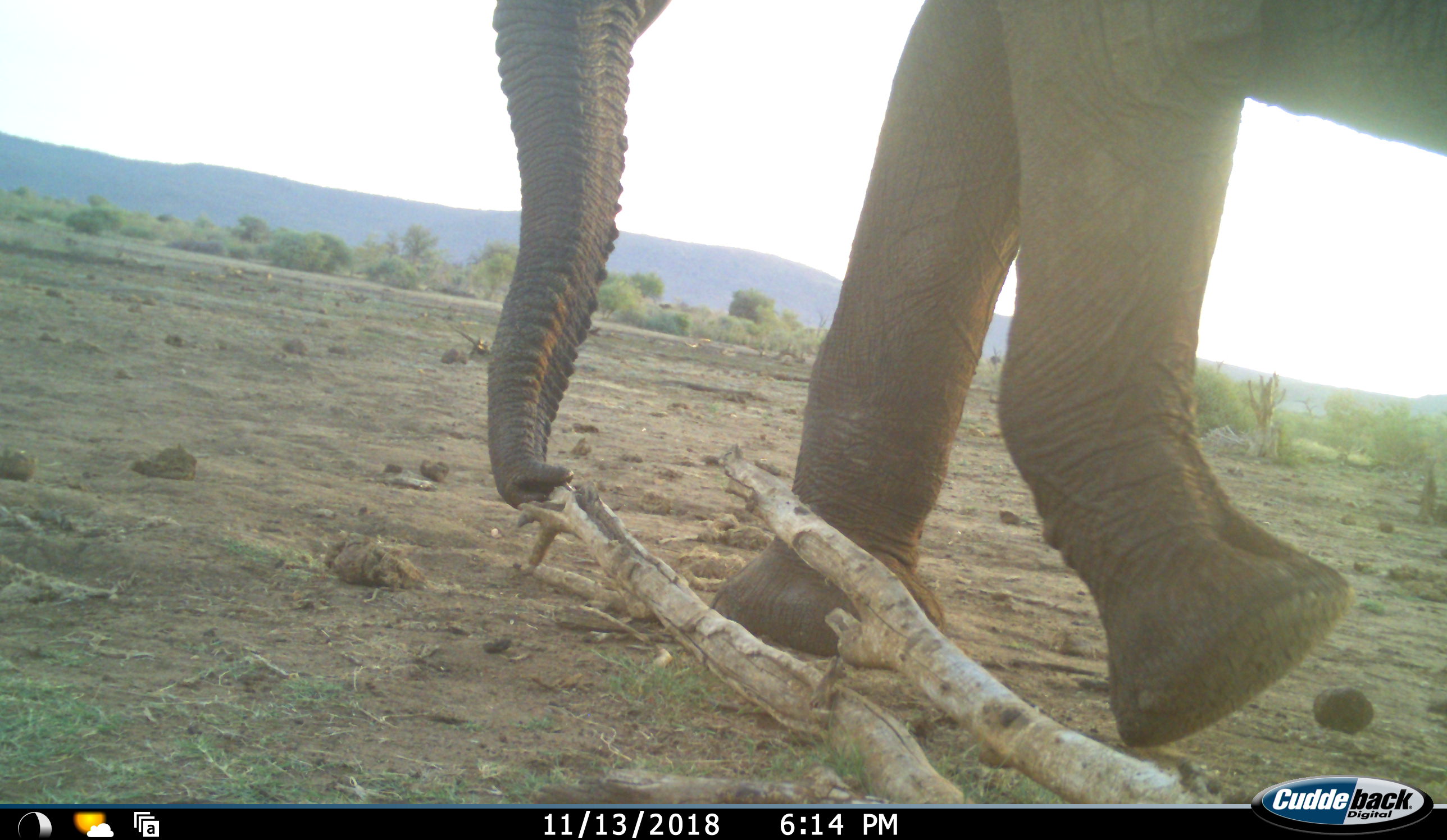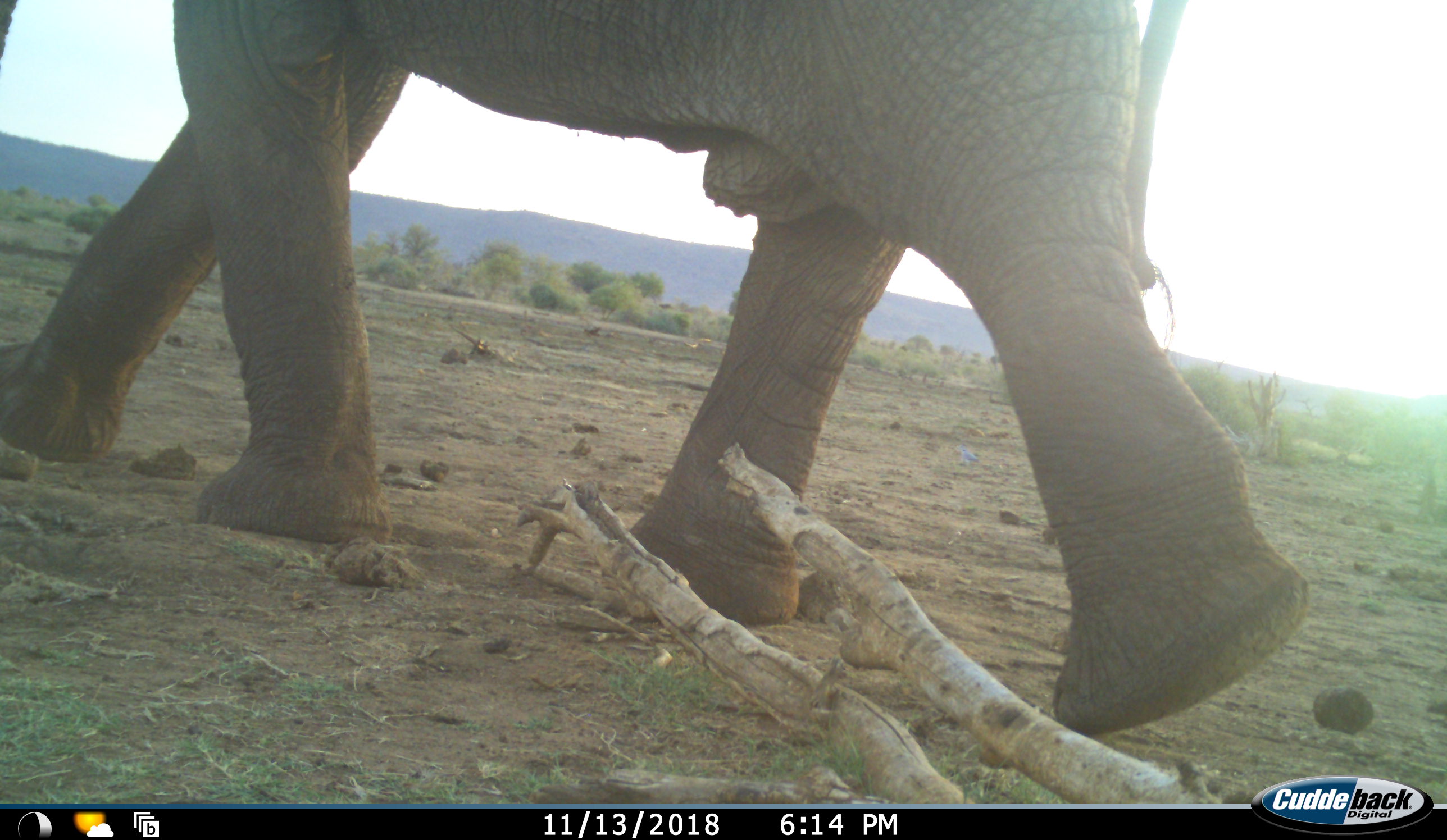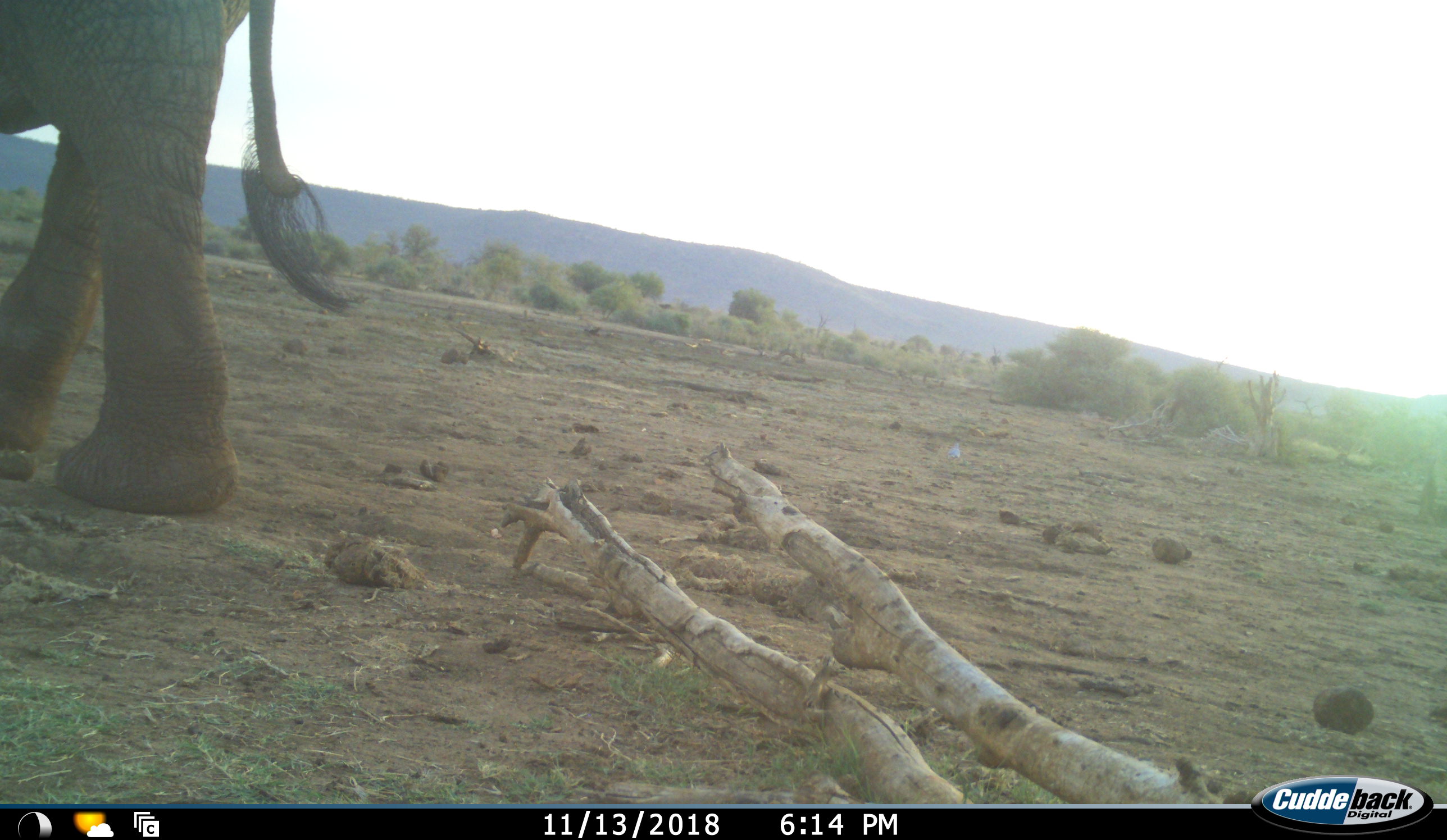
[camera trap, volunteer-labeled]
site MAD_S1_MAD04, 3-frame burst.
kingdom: Animalia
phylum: Chordata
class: Mammalia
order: Proboscidea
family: Elephantidae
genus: Loxodonta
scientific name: Loxodonta africana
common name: african bush elephant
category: elephant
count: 1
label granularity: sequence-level